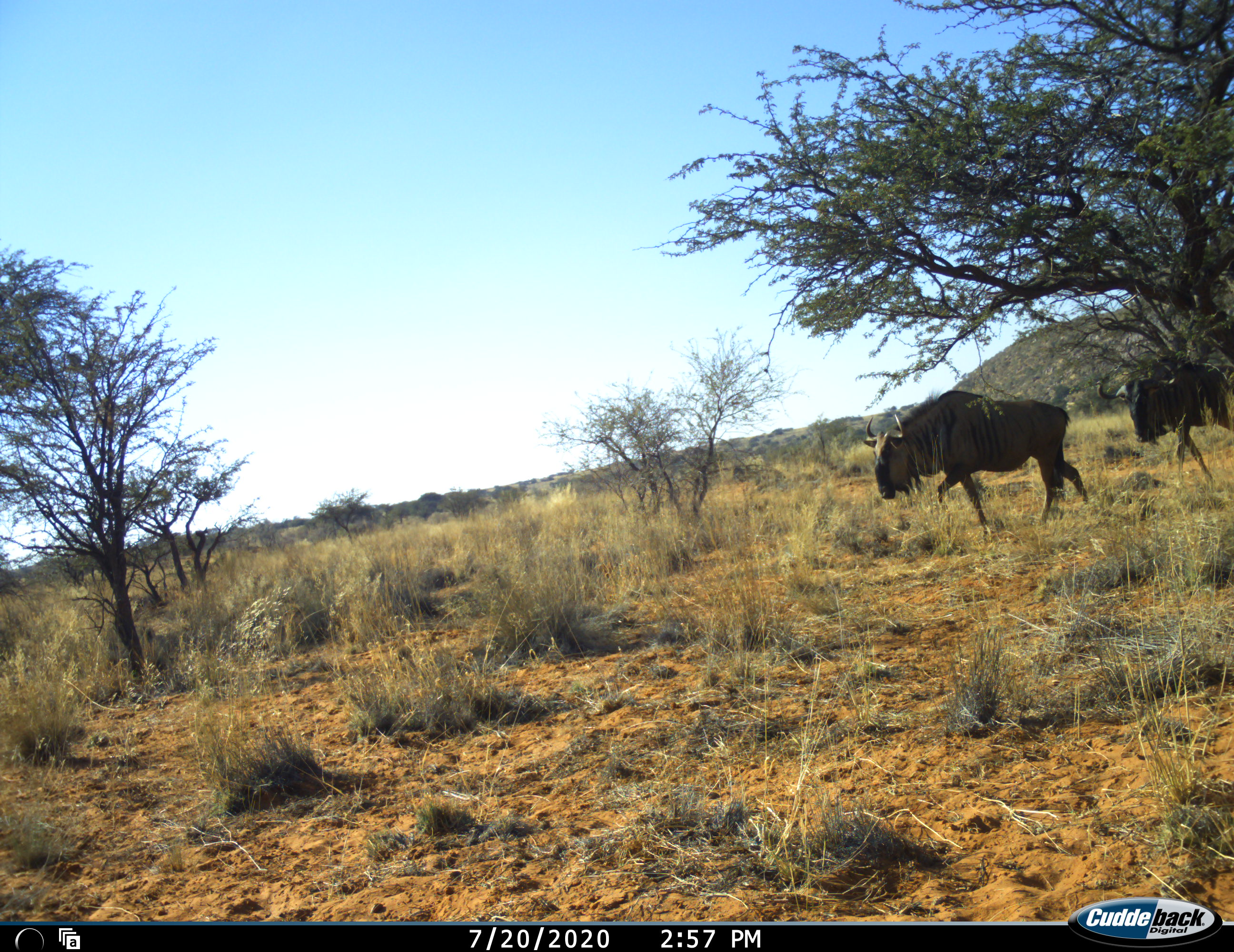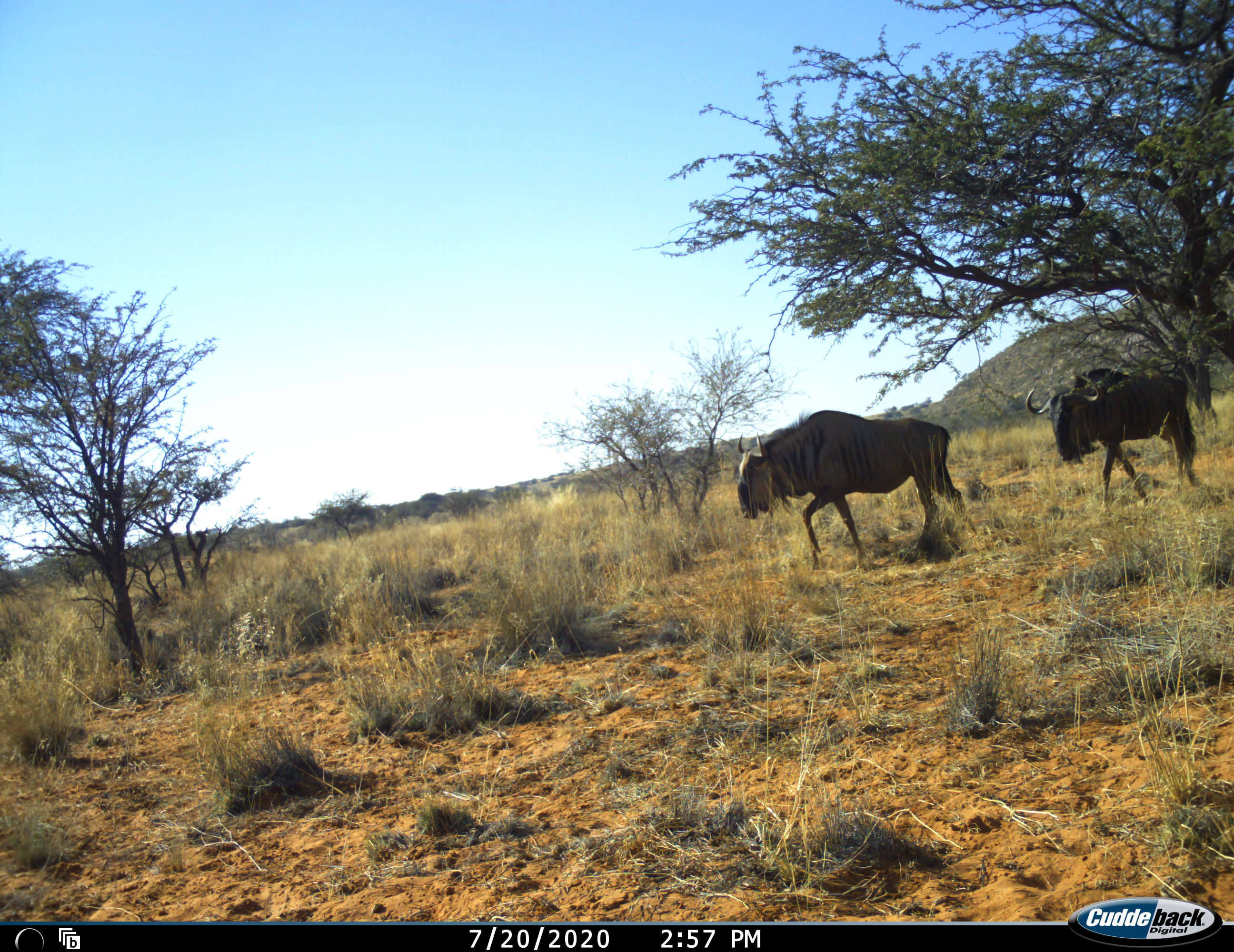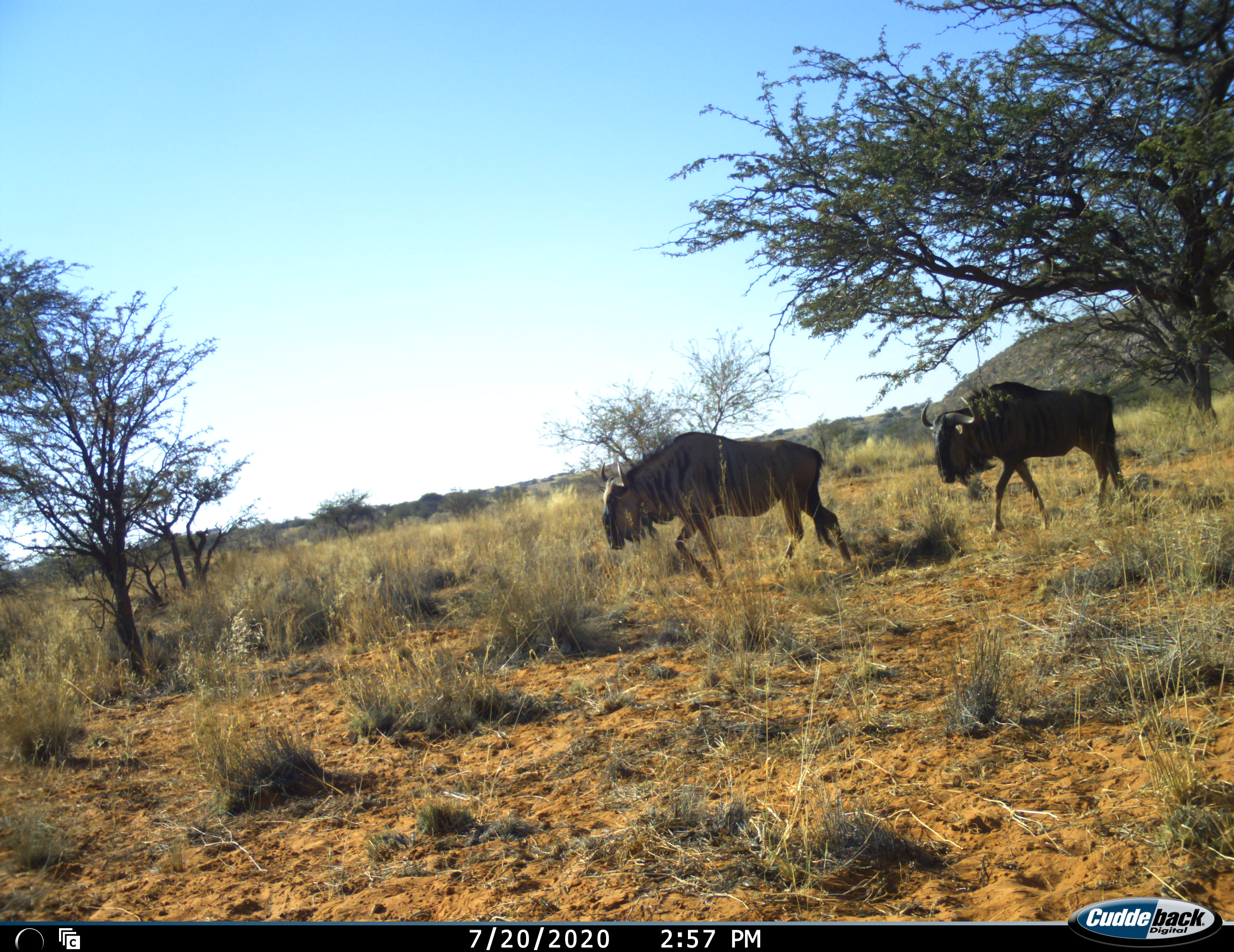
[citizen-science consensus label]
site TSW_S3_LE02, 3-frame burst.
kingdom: Animalia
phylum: Chordata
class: Mammalia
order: Artiodactyla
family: Bovidae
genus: Connochaetes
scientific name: Connochaetes taurinus taurinus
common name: blue wildebeest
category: wildebeestblue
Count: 2.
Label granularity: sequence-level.